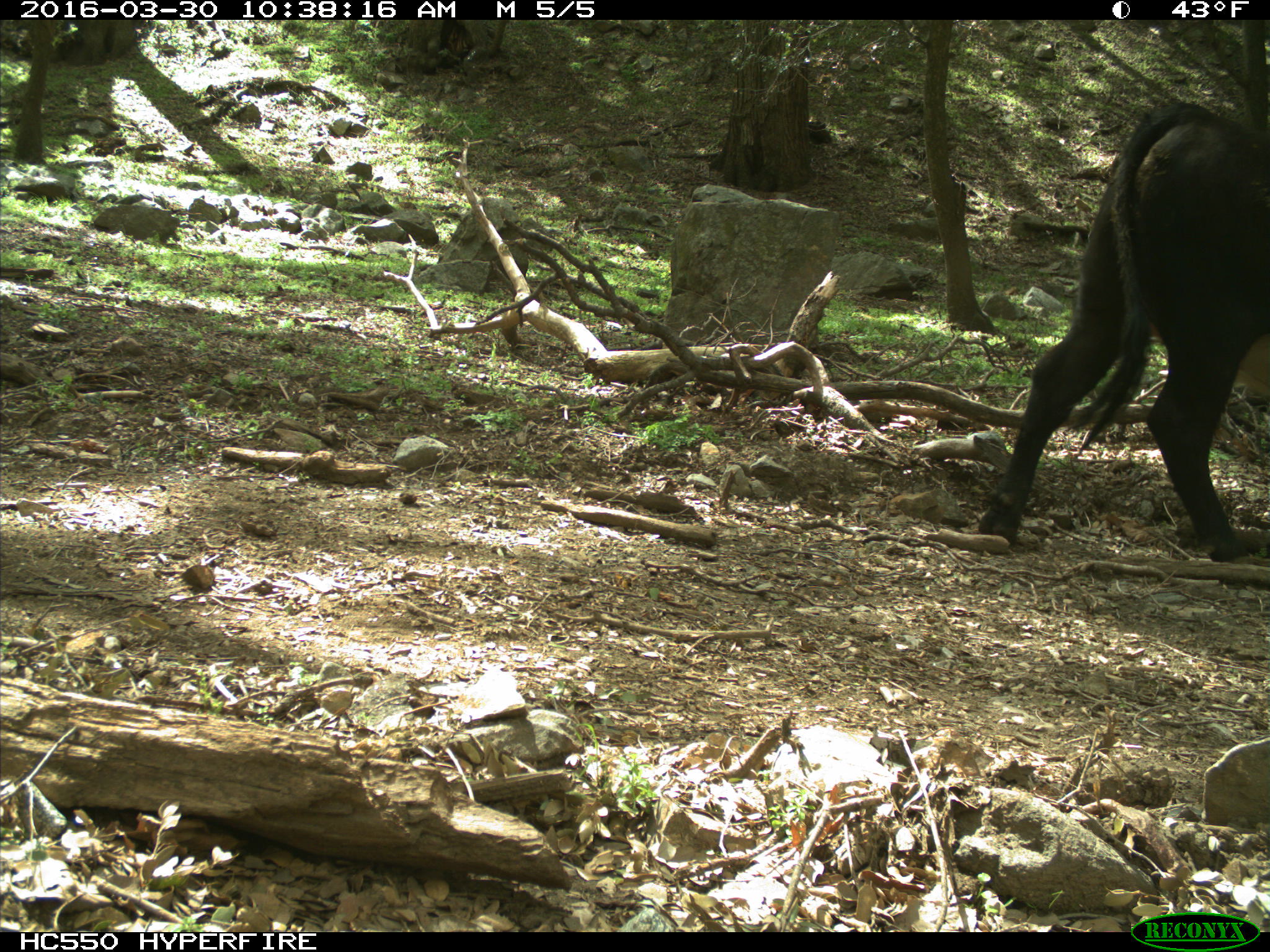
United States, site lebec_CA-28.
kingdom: Animalia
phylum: Chordata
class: Mammalia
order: Artiodactyla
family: Bovidae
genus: Bos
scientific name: Bos taurus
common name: domestic cow